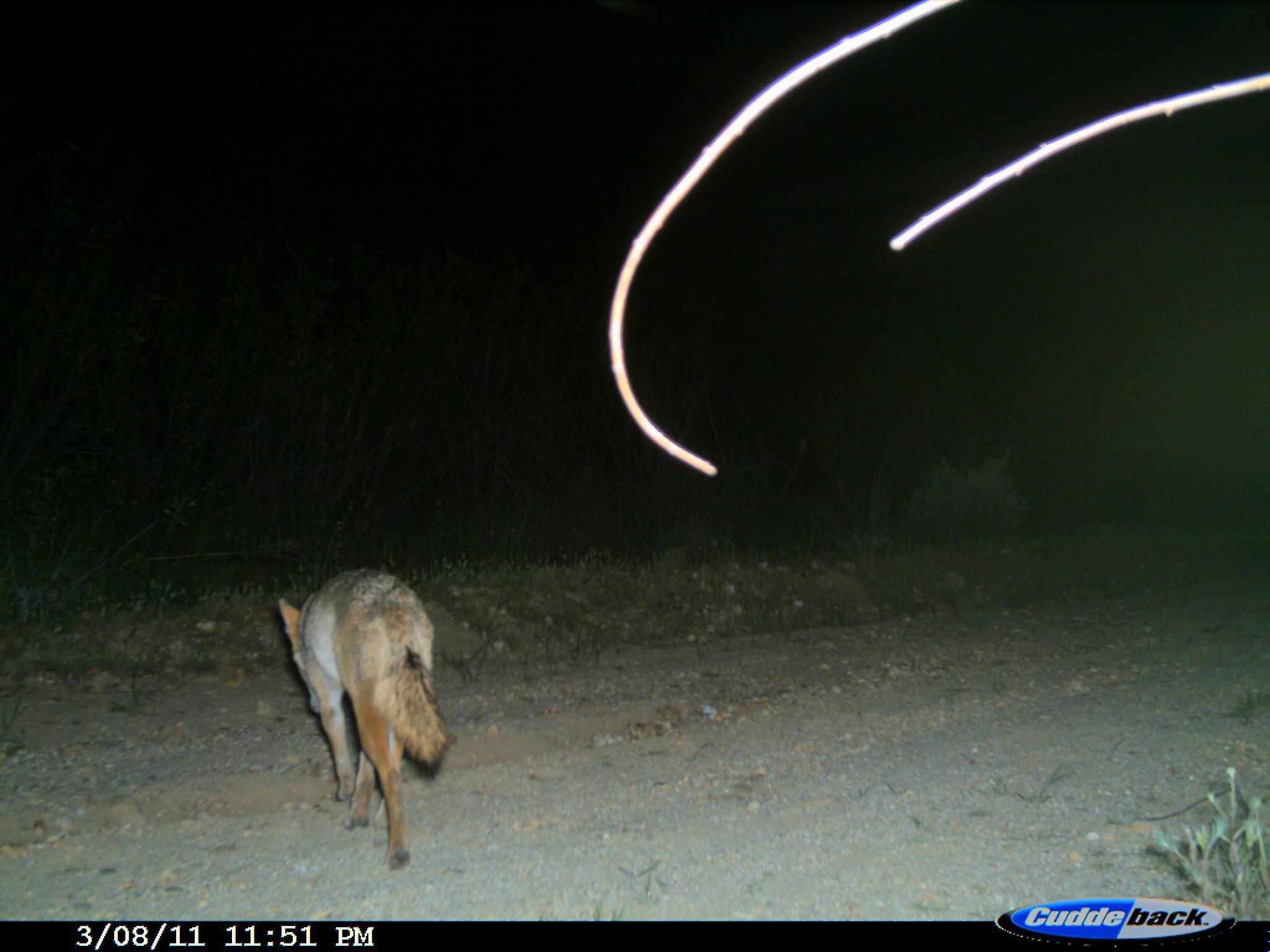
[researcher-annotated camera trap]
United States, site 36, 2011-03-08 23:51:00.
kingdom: Animalia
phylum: Chordata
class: Mammalia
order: Carnivora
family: Canidae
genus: Canis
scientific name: Canis latrans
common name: coyote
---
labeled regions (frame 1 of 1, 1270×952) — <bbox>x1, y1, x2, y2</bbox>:
coyote: <bbox>277, 561, 455, 870</bbox>